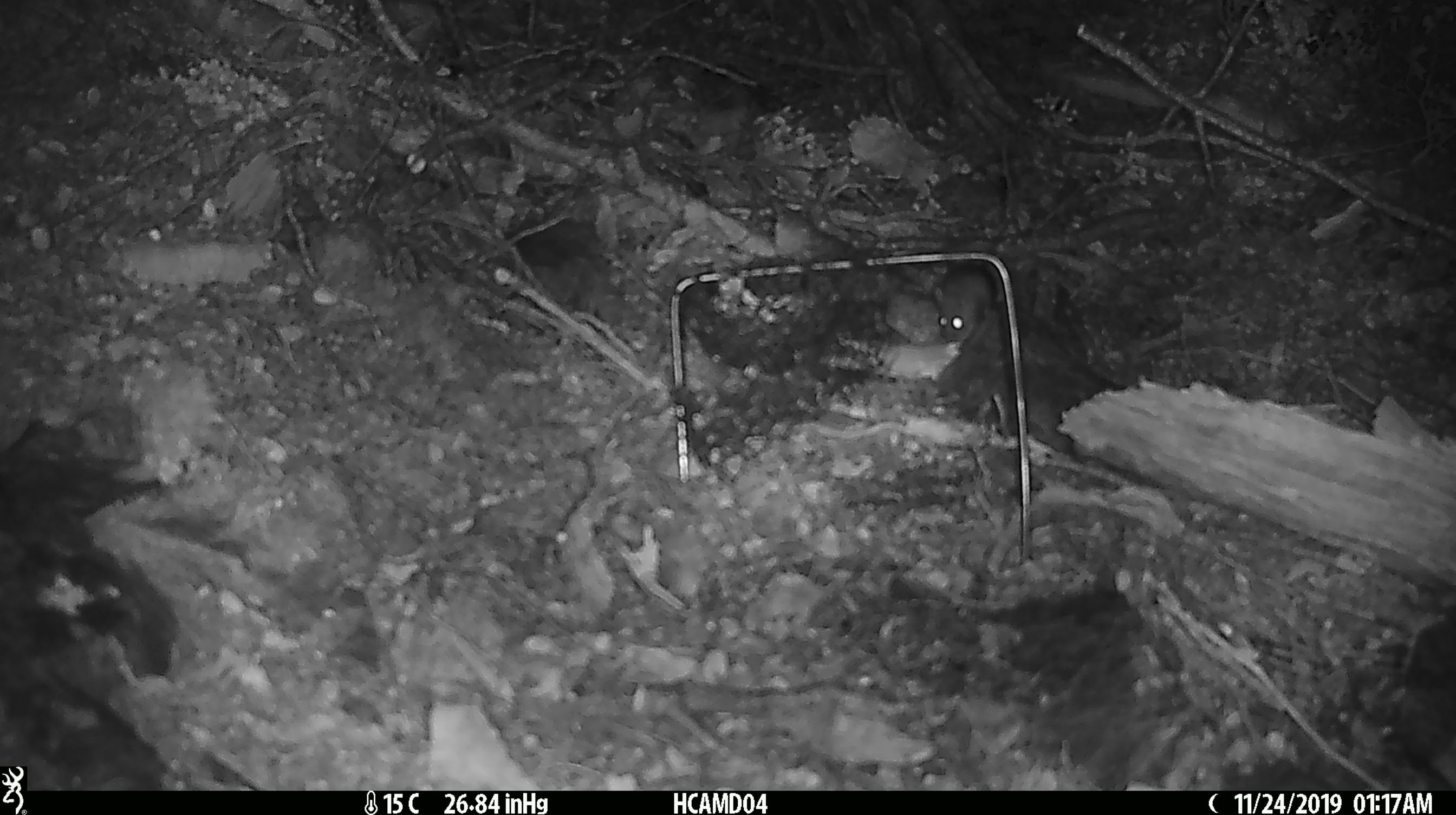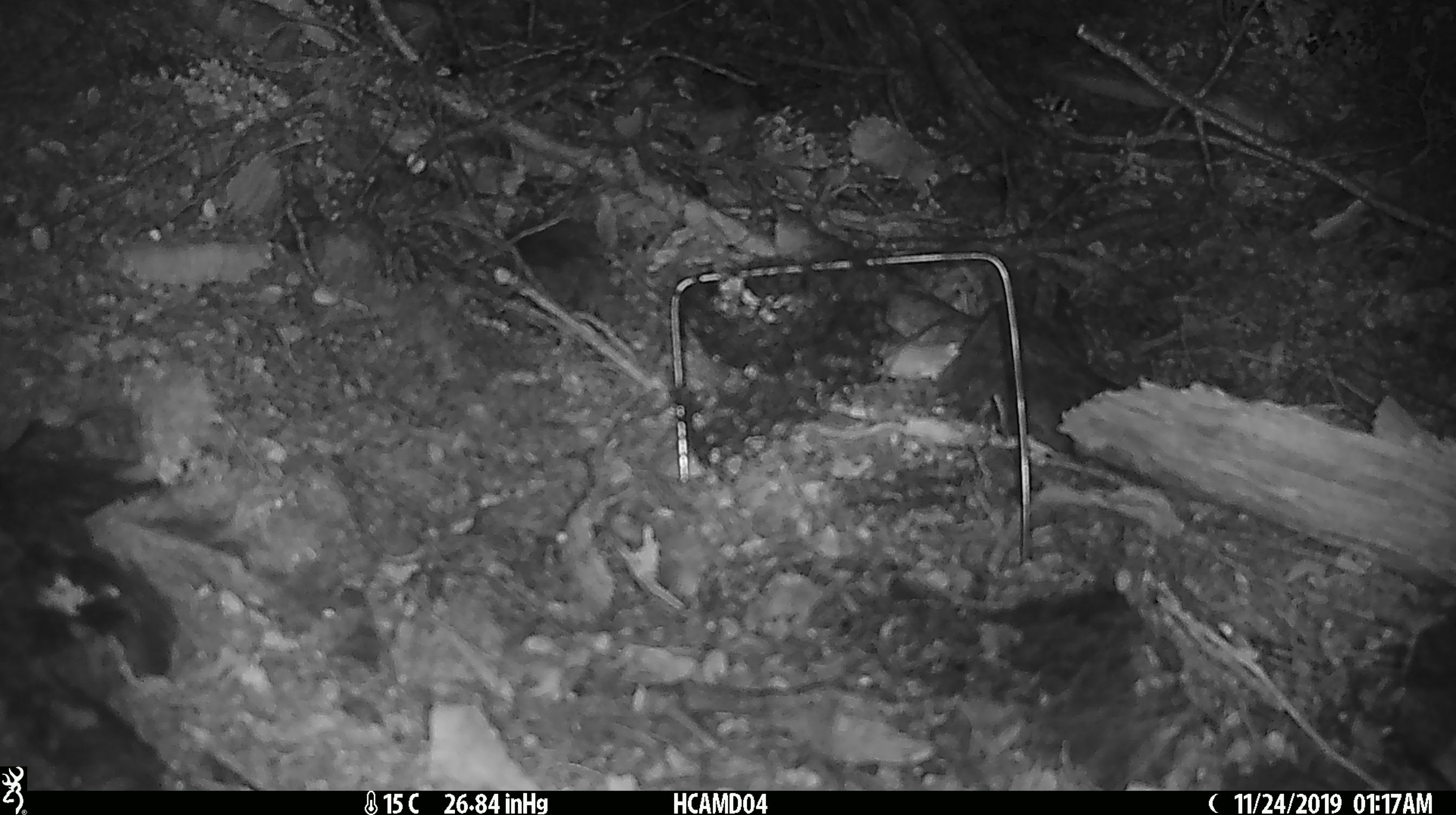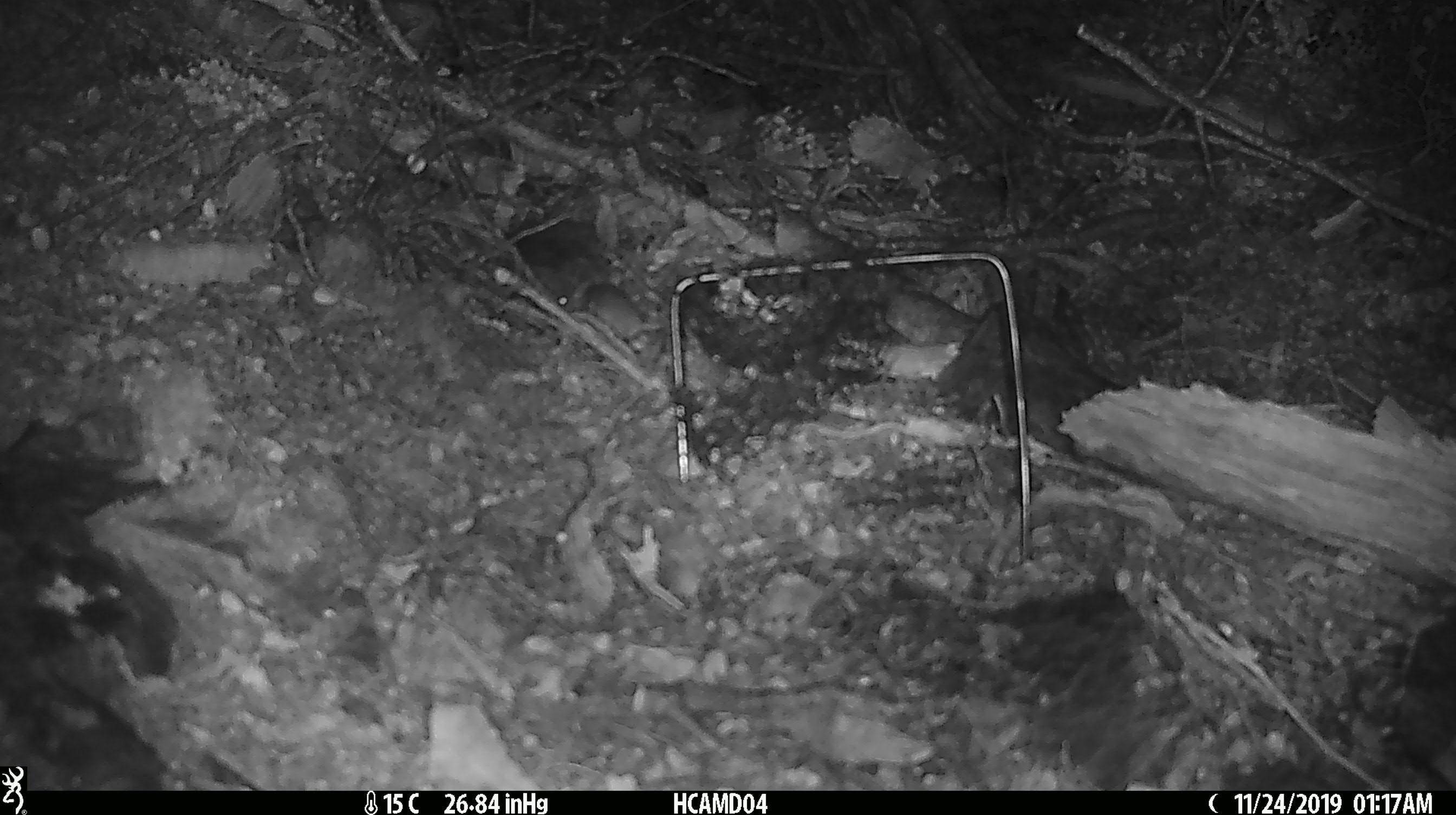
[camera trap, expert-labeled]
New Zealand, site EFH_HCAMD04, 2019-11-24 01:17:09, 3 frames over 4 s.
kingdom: Animalia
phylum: Chordata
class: Mammalia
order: Rodentia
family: Muridae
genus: Mus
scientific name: Mus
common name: mouse